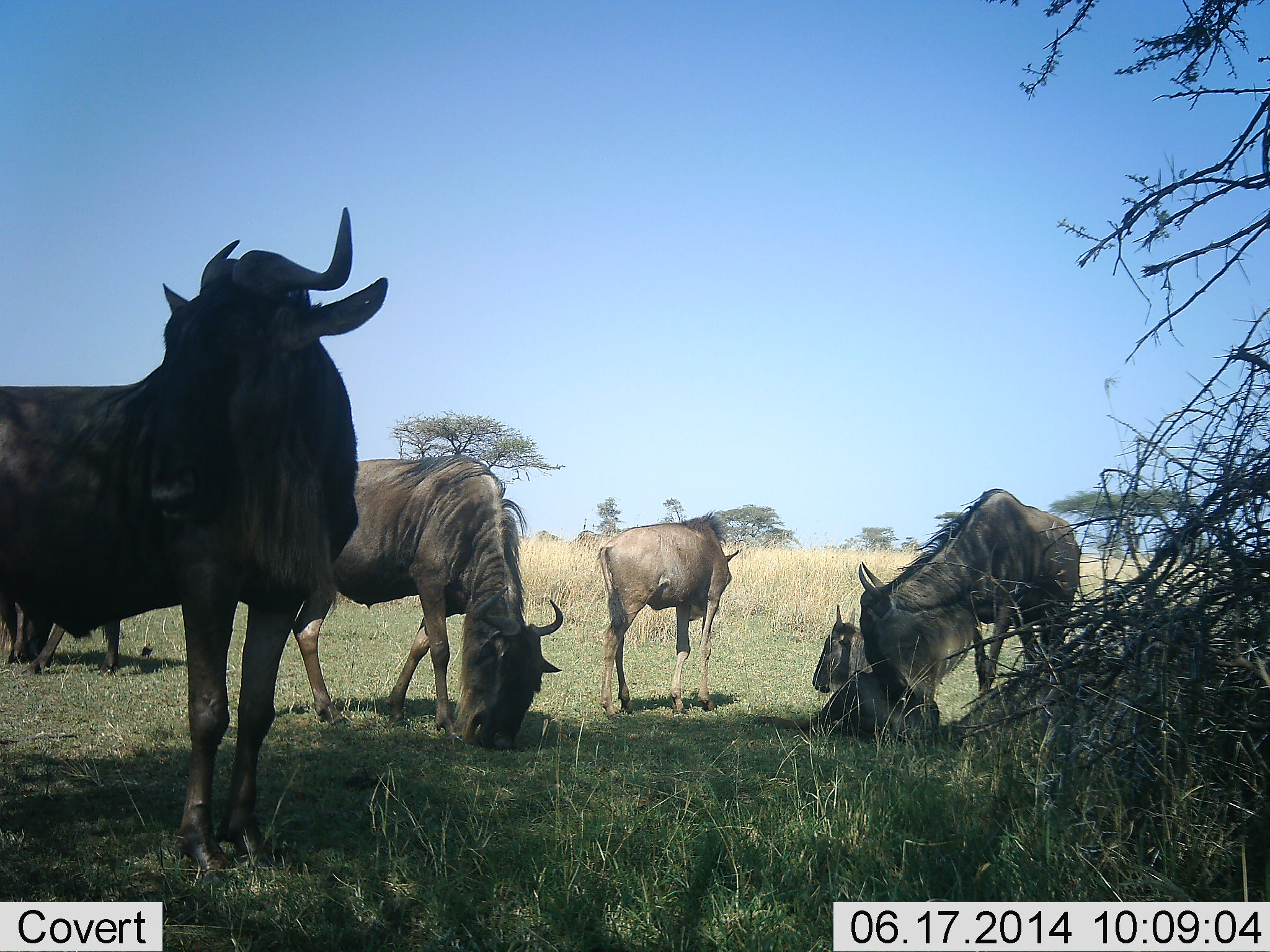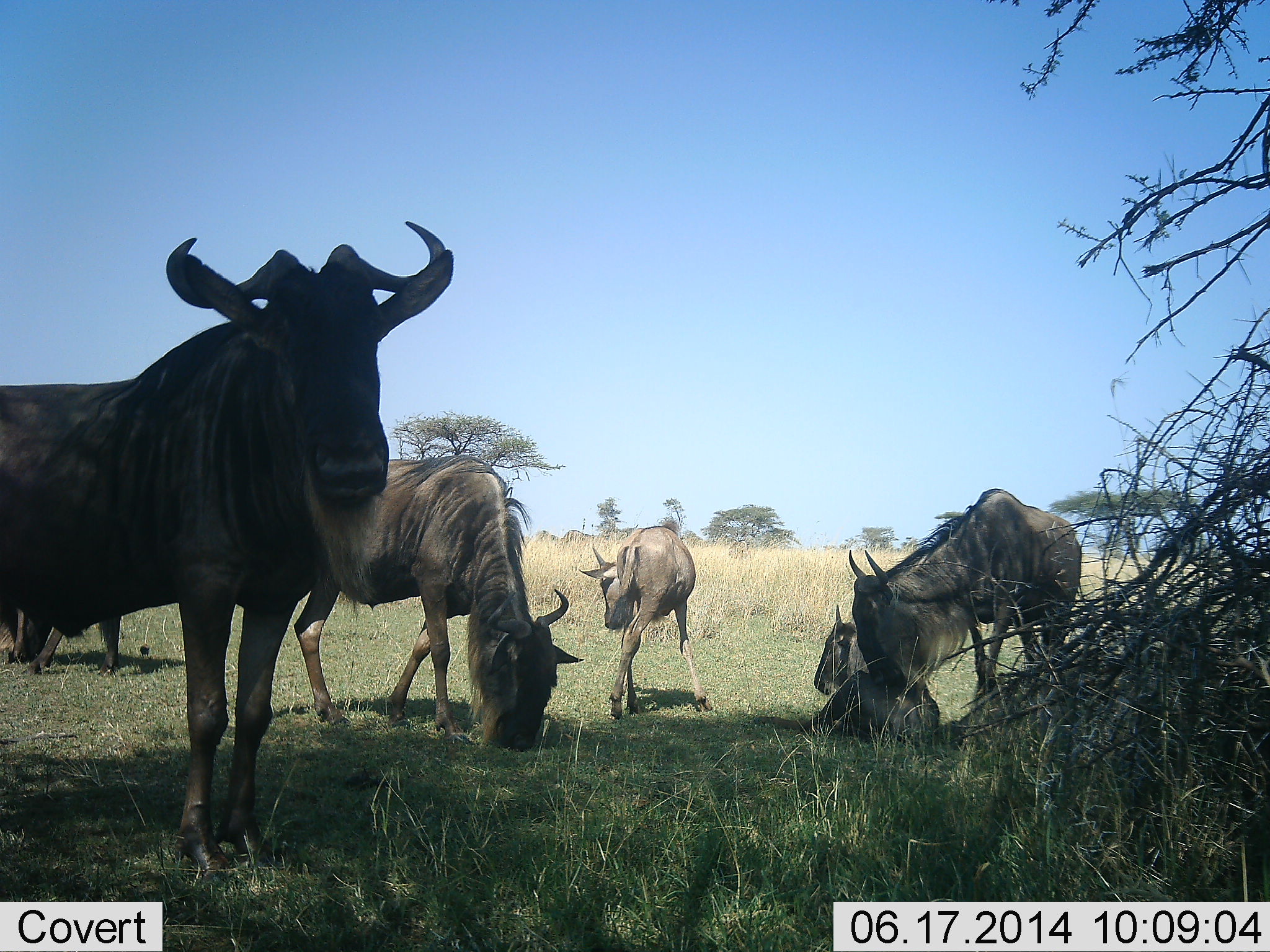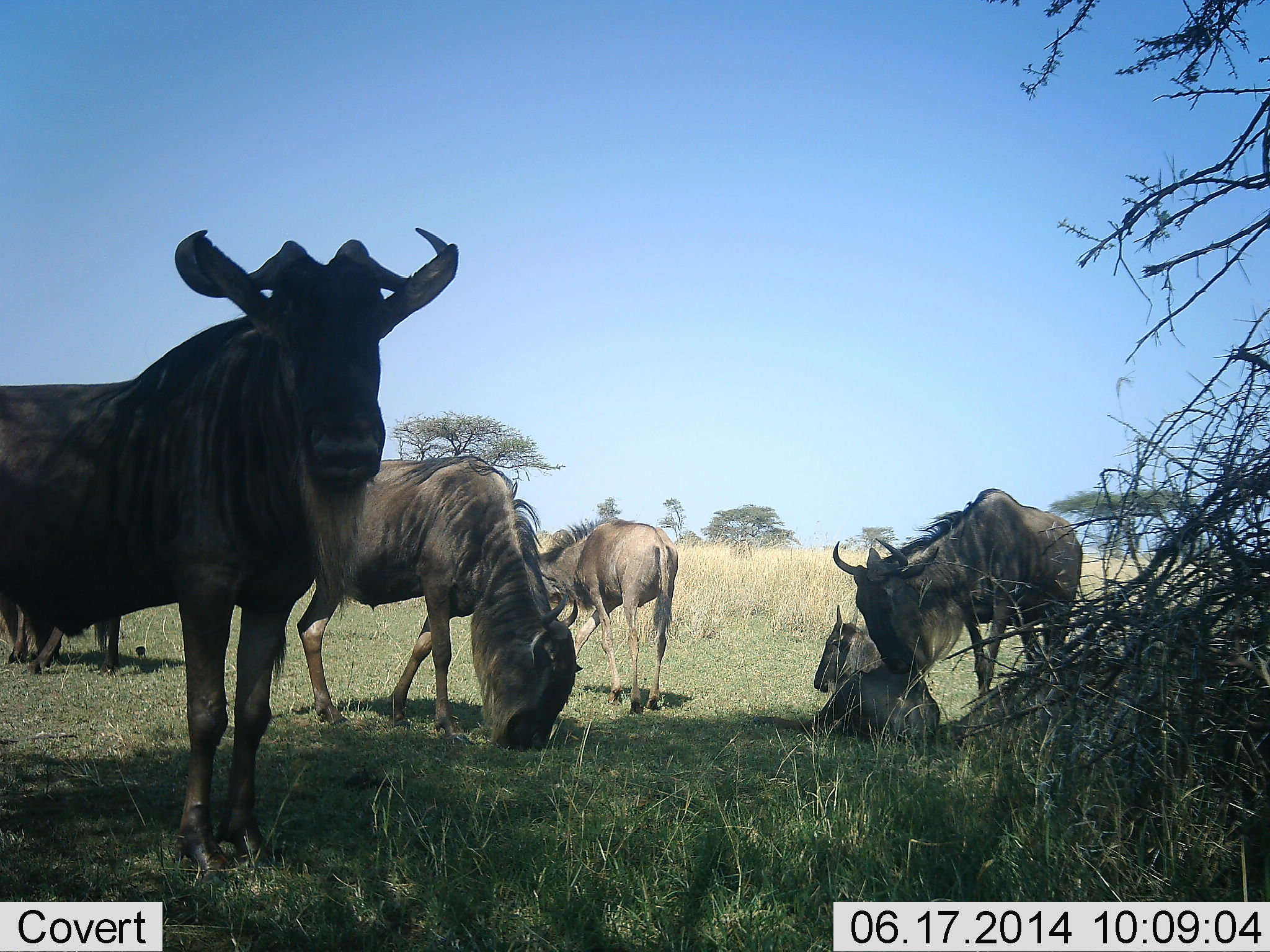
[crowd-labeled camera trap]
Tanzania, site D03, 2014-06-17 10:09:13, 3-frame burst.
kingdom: Animalia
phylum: Chordata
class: Mammalia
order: Artiodactyla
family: Bovidae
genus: Connochaetes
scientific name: Connochaetes taurinus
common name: blue wildebeest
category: wildebeest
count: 6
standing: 70%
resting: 90%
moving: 10%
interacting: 10%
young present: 30%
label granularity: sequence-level